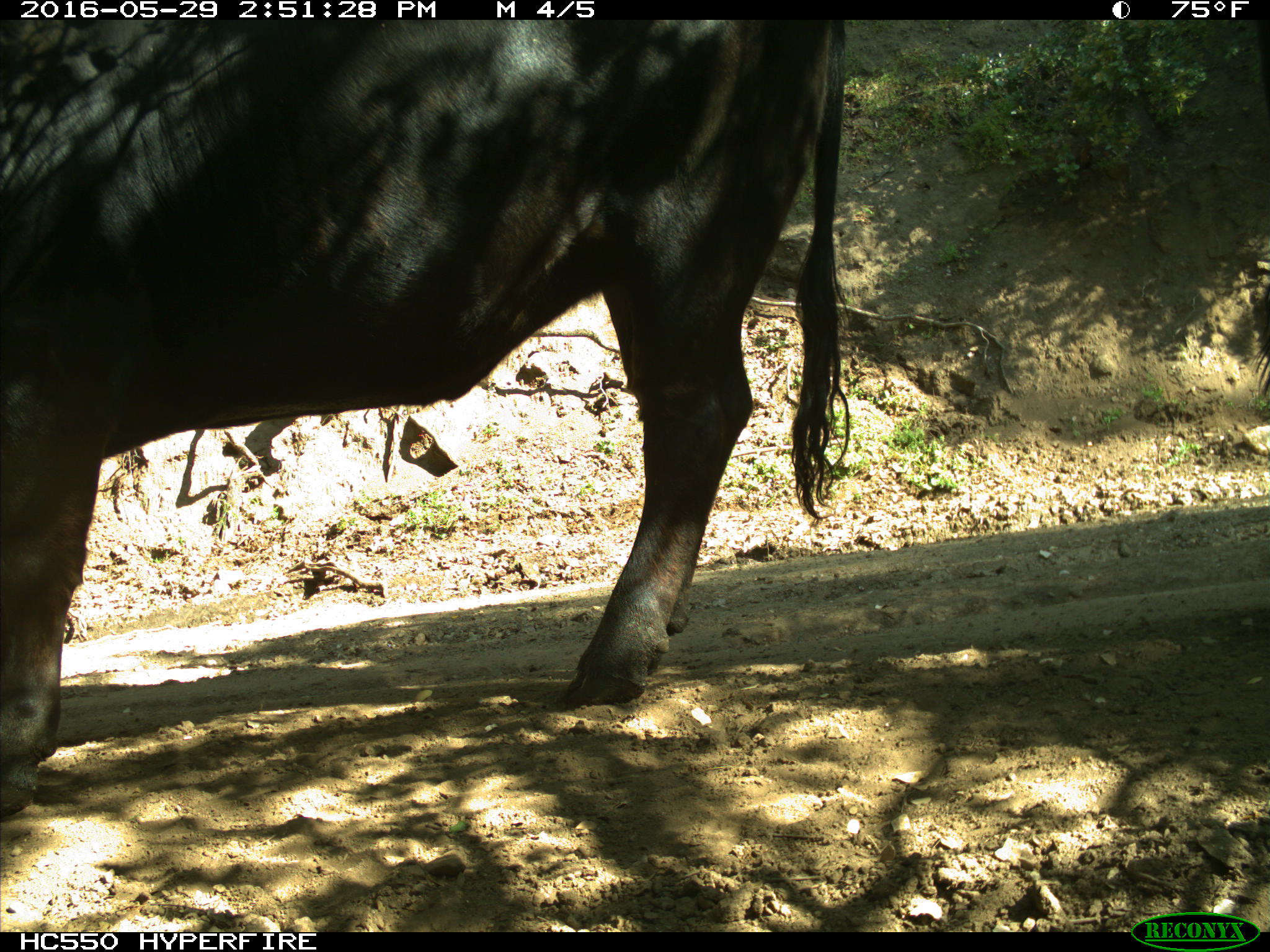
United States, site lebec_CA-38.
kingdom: Animalia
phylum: Chordata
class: Mammalia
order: Artiodactyla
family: Bovidae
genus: Bos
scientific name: Bos taurus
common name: domestic cow